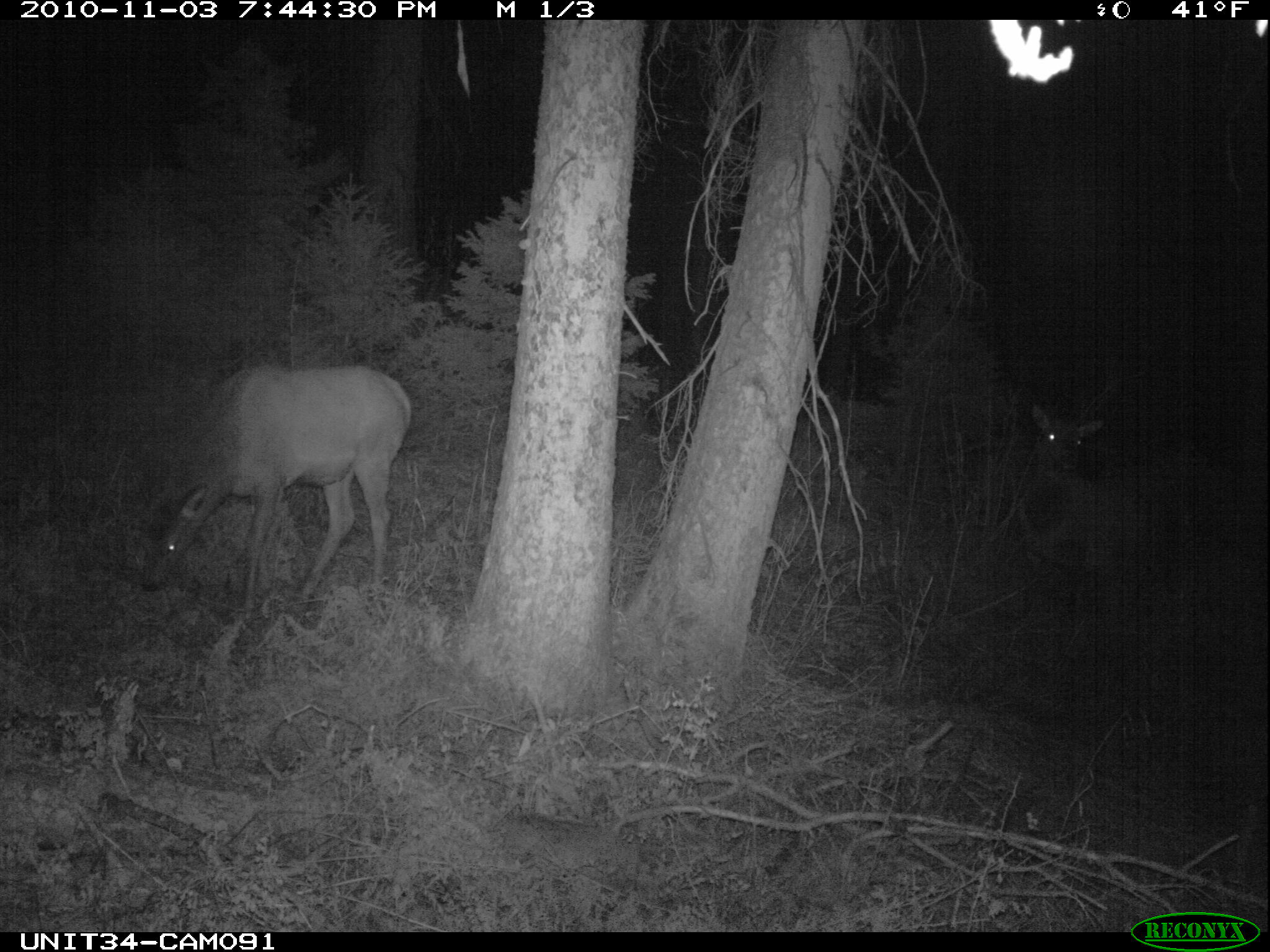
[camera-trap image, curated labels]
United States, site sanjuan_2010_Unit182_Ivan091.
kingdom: Animalia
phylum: Chordata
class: Mammalia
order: Artiodactyla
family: Cervidae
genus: Cervus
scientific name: Cervus elaphus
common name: red deer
Cervus elaphus (red deer).